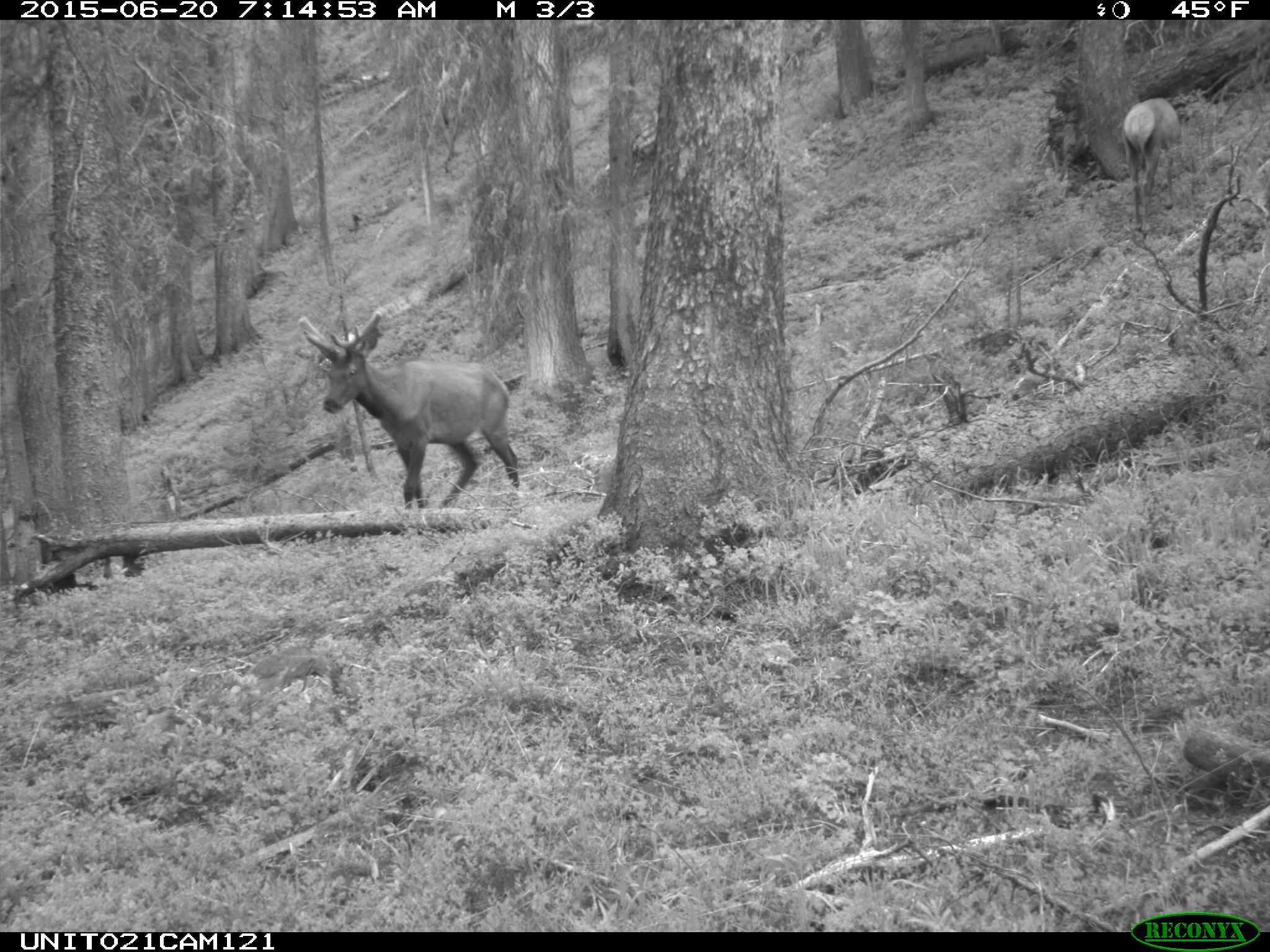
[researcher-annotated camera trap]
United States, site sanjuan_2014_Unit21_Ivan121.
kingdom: Animalia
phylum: Chordata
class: Mammalia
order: Artiodactyla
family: Cervidae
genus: Cervus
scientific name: Cervus elaphus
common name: red deer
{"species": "Cervus elaphus (red deer)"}